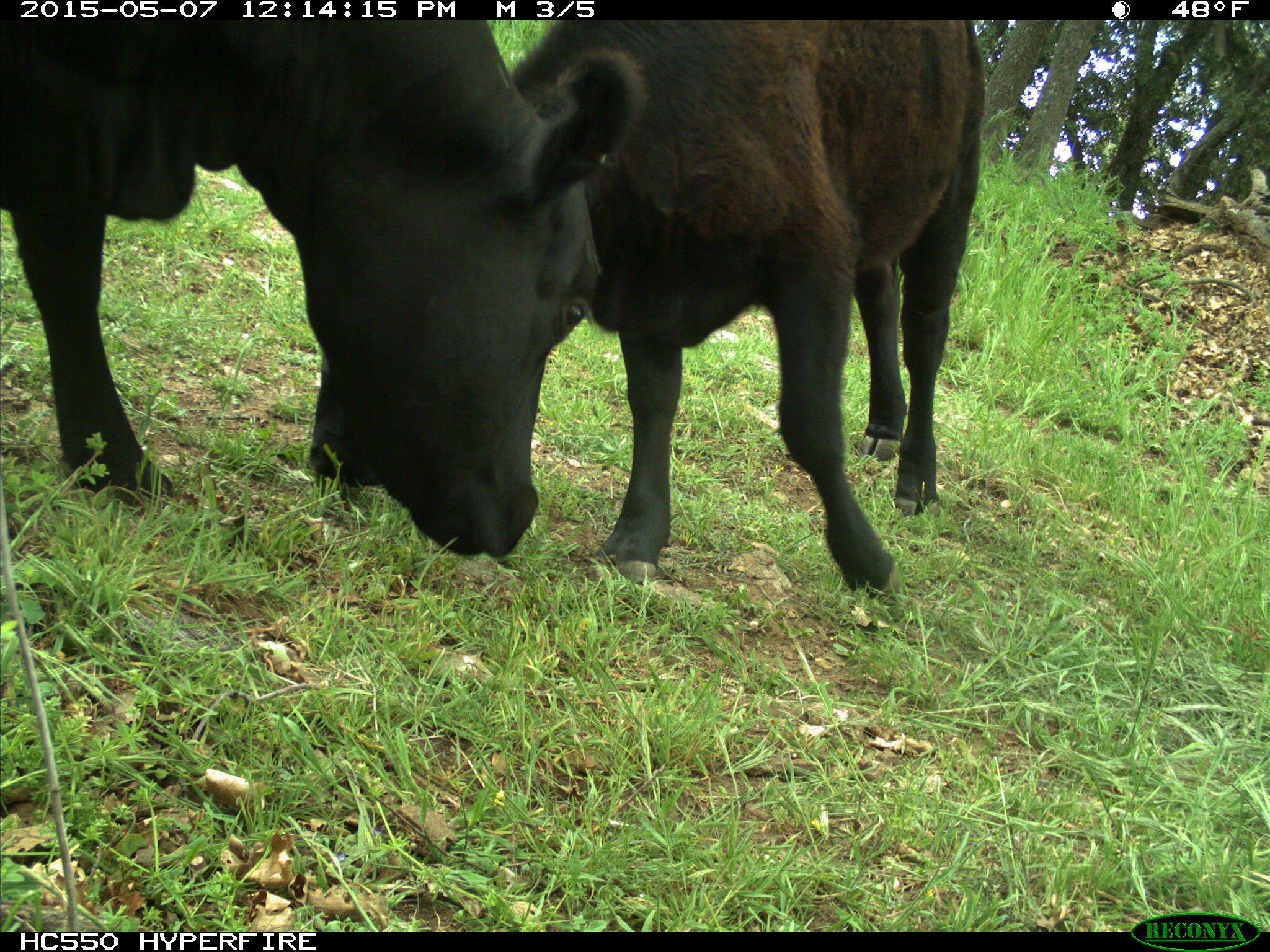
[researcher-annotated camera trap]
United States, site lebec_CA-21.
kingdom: Animalia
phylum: Chordata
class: Mammalia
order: Artiodactyla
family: Bovidae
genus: Bos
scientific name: Bos taurus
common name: domestic cow